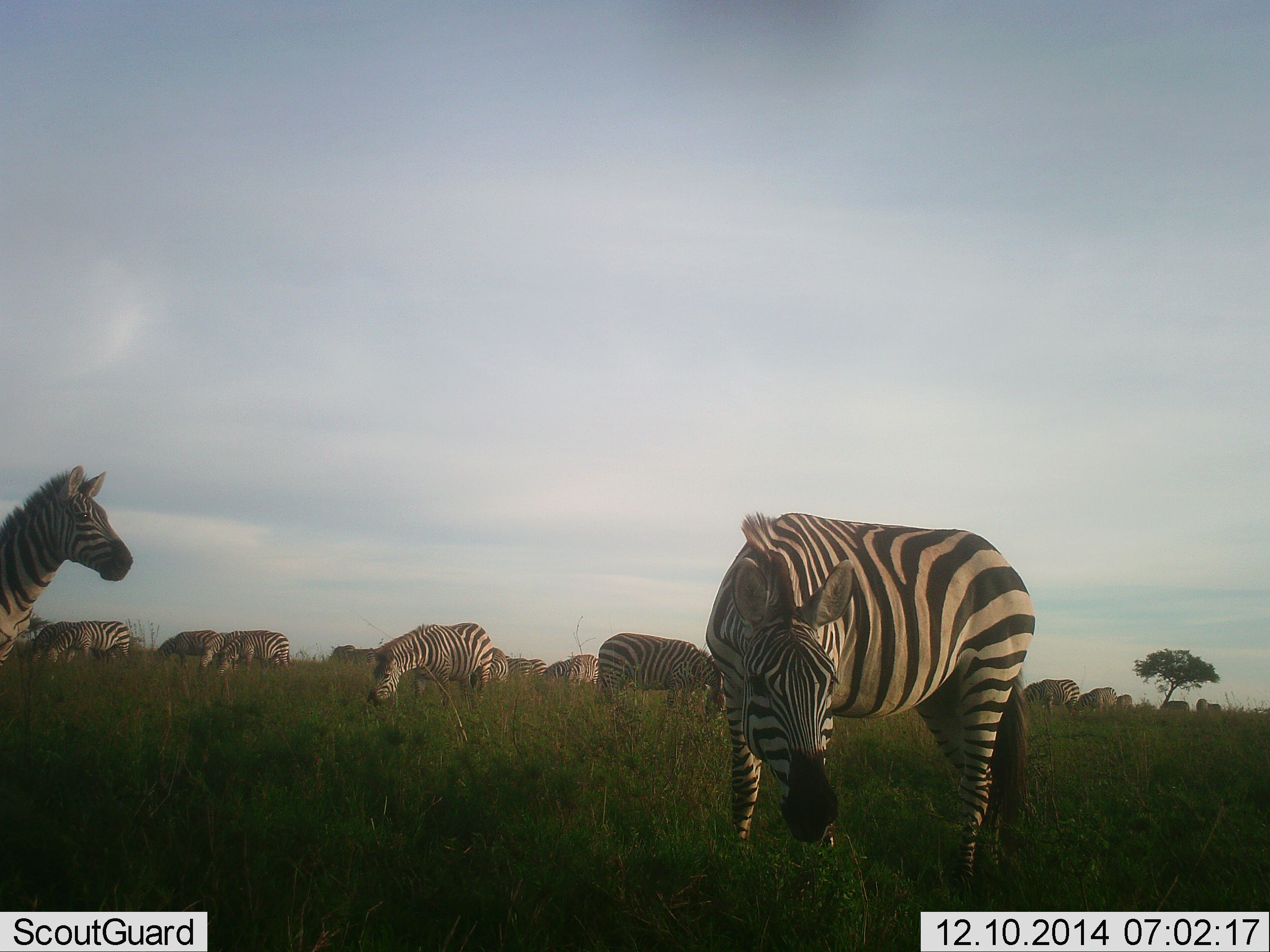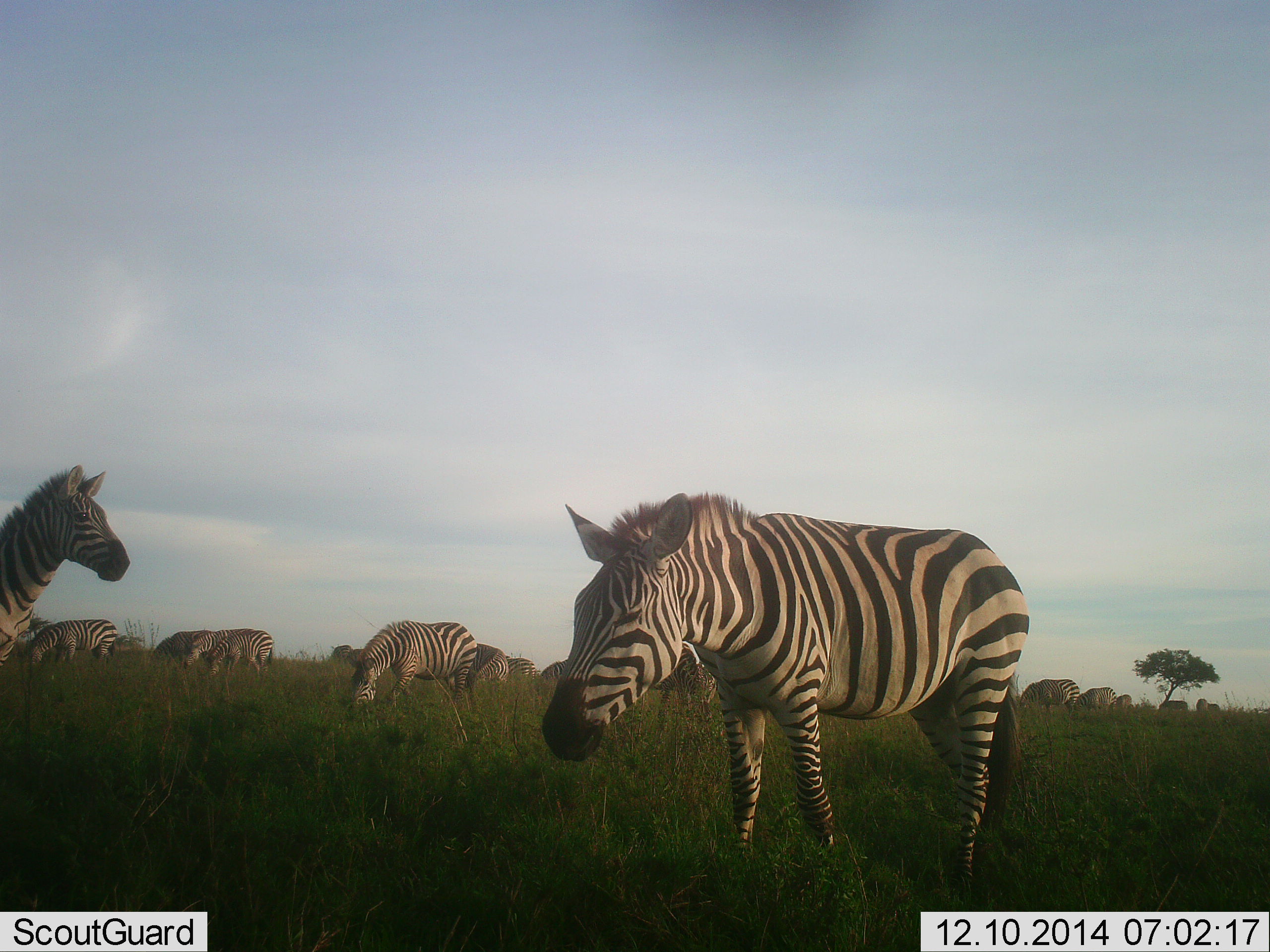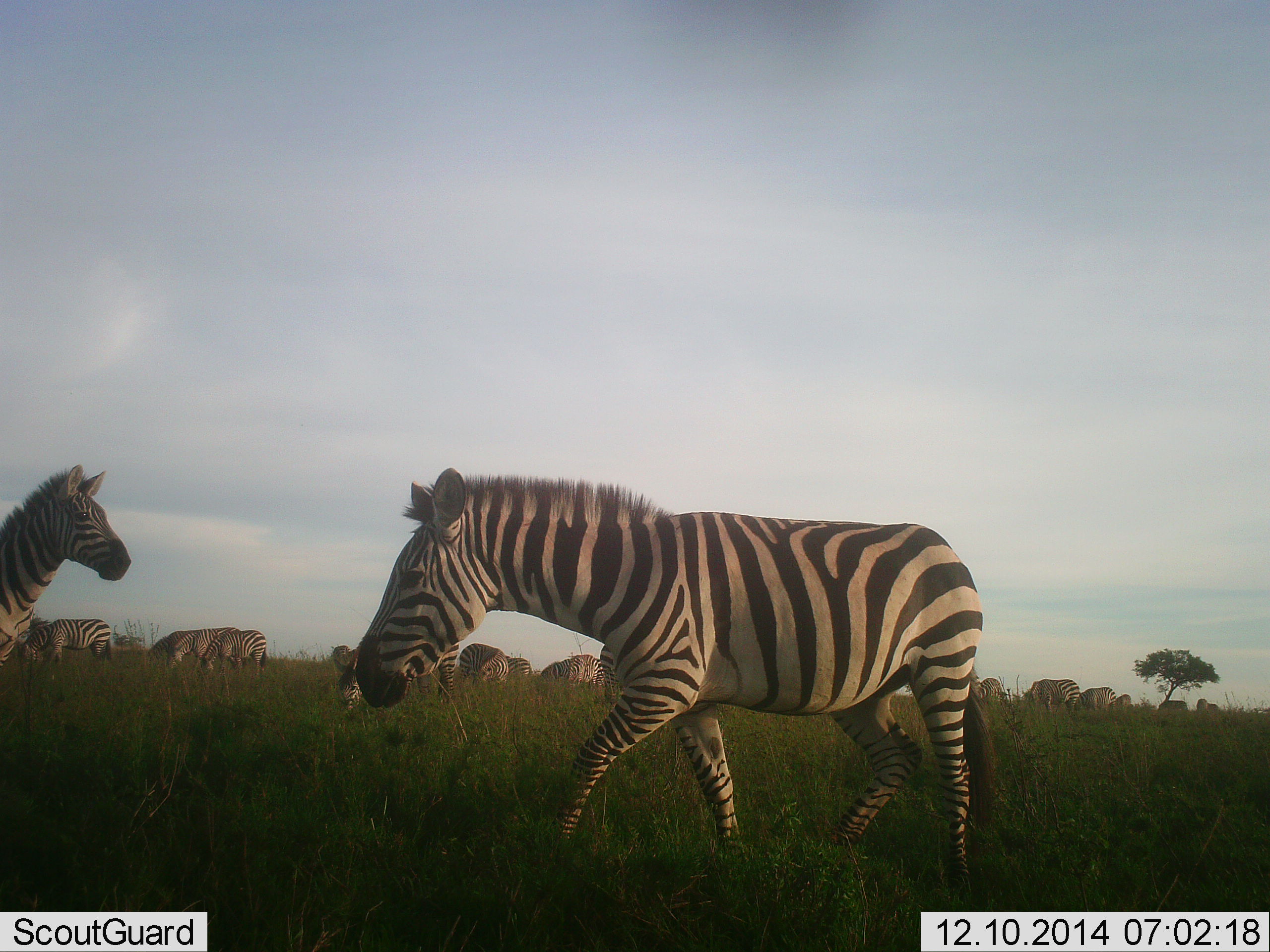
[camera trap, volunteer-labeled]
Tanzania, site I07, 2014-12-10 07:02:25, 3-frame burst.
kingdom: Animalia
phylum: Chordata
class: Mammalia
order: Perissodactyla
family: Equidae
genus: Equus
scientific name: Equus quagga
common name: plains zebra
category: zebra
Zebra (plains zebra) (Equus quagga), count 11-50. Behavior (volunteer vote fractions): standing 80%, resting 0%, moving 50%, interacting 0%. Young present (vote fraction): 0%. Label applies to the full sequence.